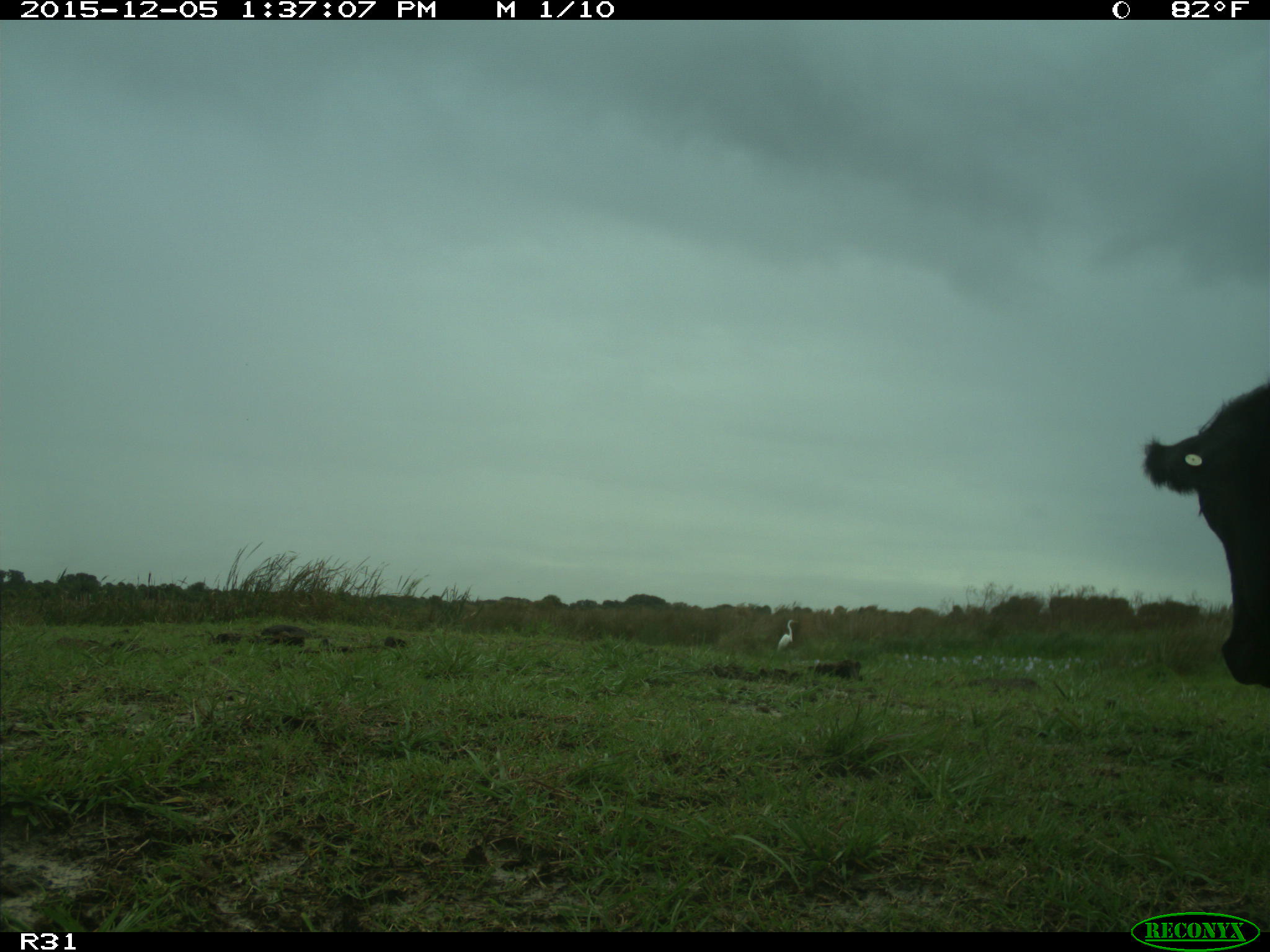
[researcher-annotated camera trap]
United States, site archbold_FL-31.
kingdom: Animalia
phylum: Chordata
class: Mammalia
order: Artiodactyla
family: Bovidae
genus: Bos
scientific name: Bos taurus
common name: domestic cow